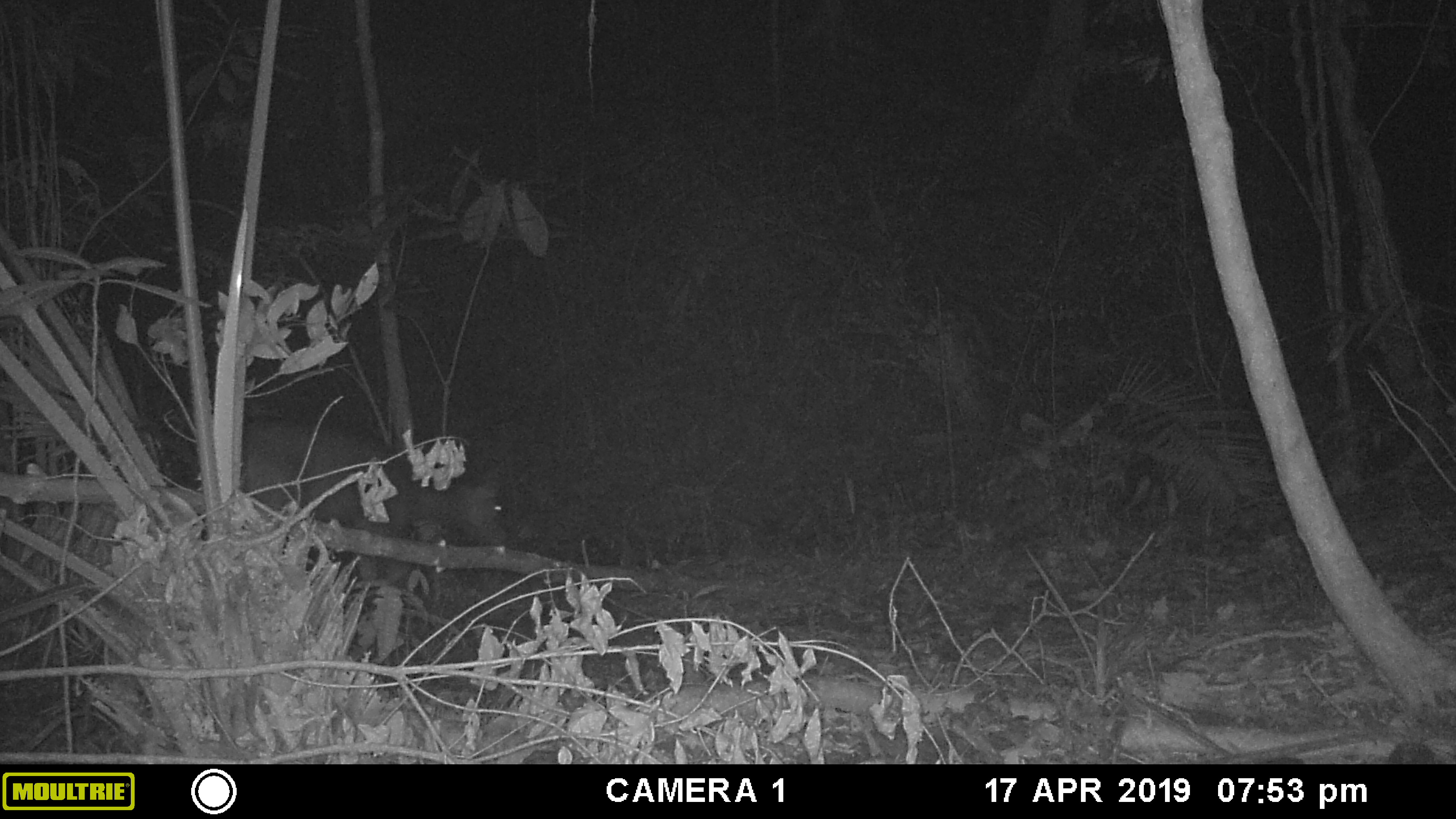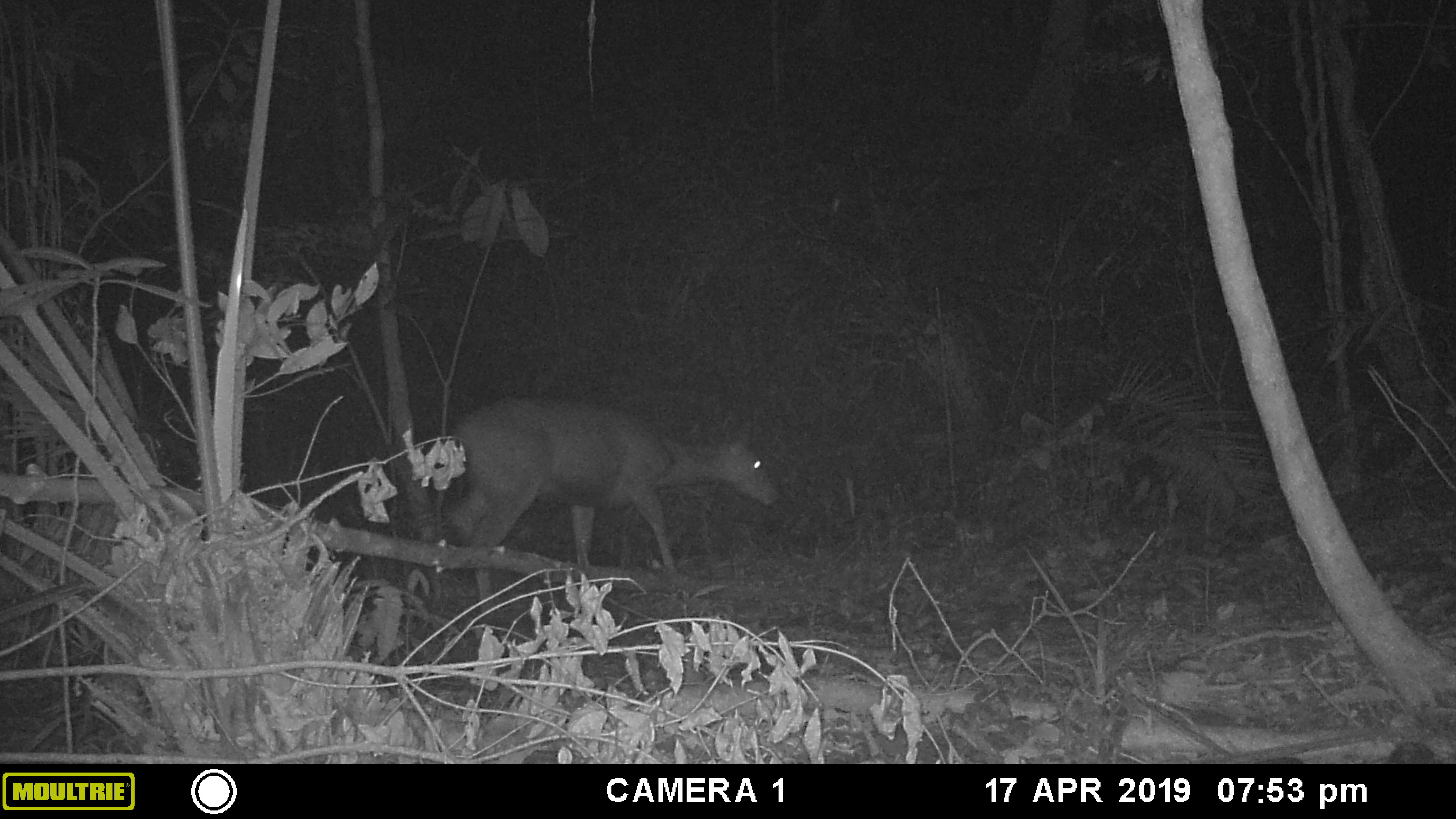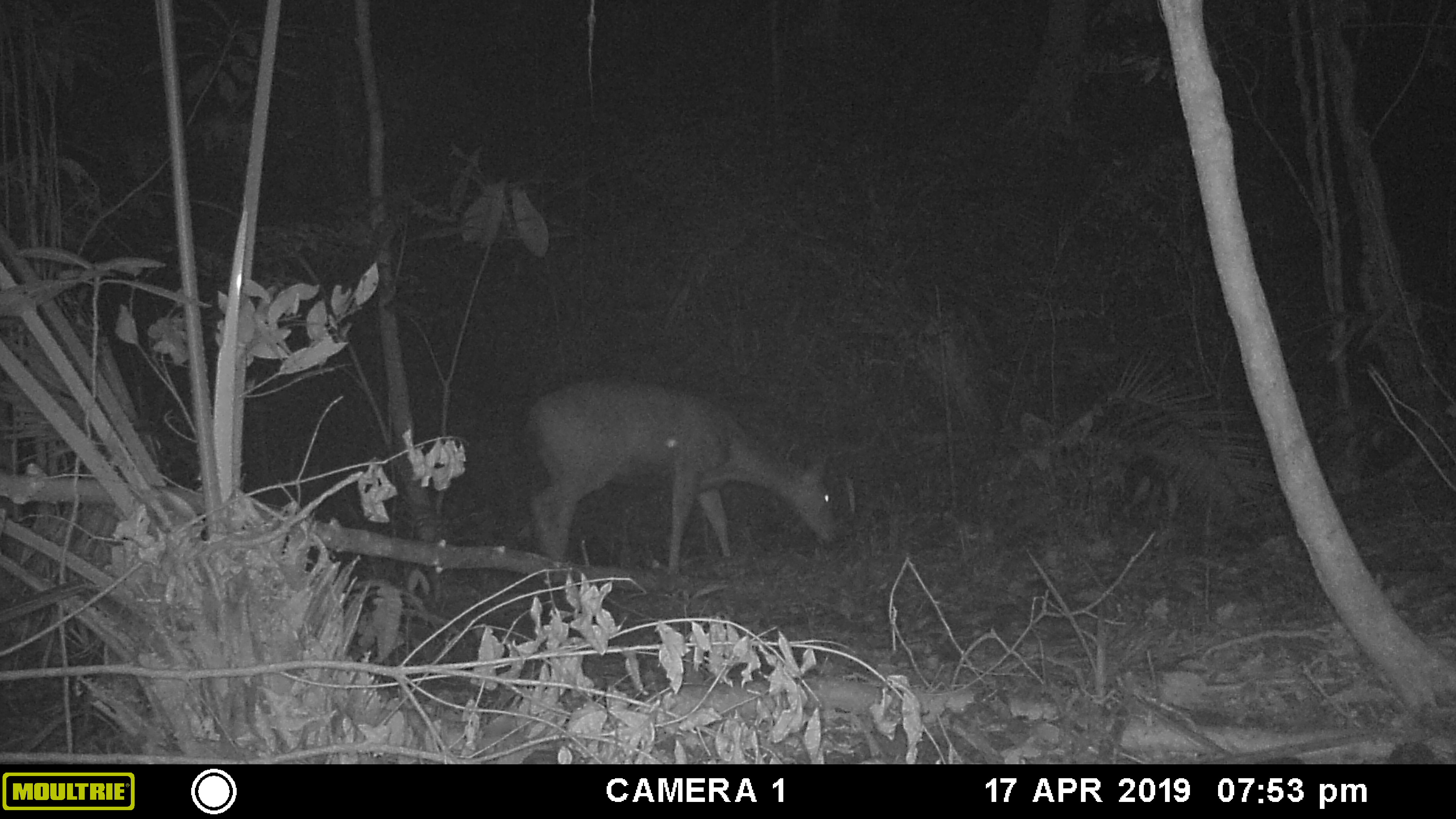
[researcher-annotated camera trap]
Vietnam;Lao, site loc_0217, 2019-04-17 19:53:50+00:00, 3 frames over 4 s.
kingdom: Animalia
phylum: Chordata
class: Mammalia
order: Artiodactyla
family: Cervidae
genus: Rusa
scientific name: Rusa unicolor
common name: sambar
Sambar (Rusa unicolor). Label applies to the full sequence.